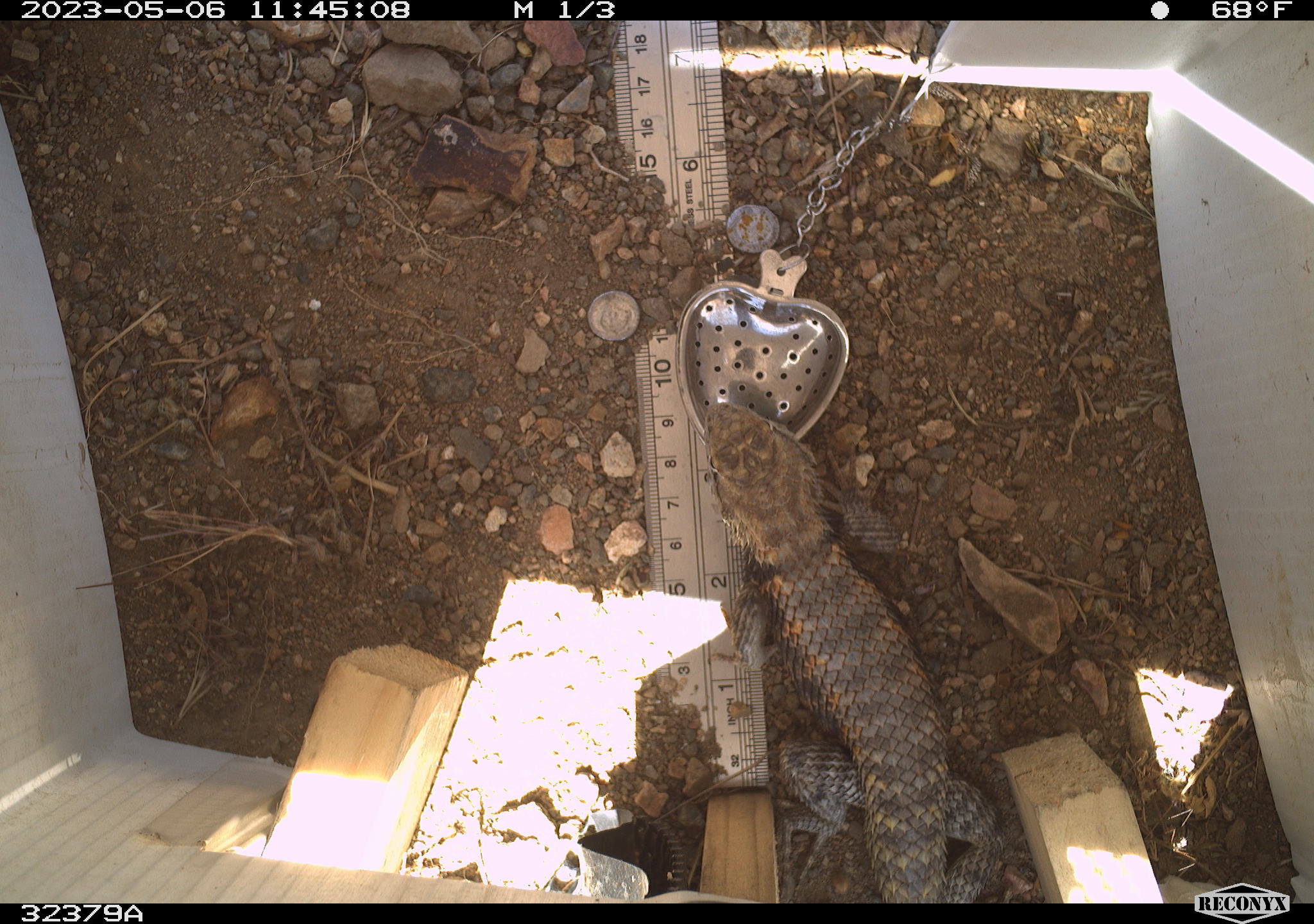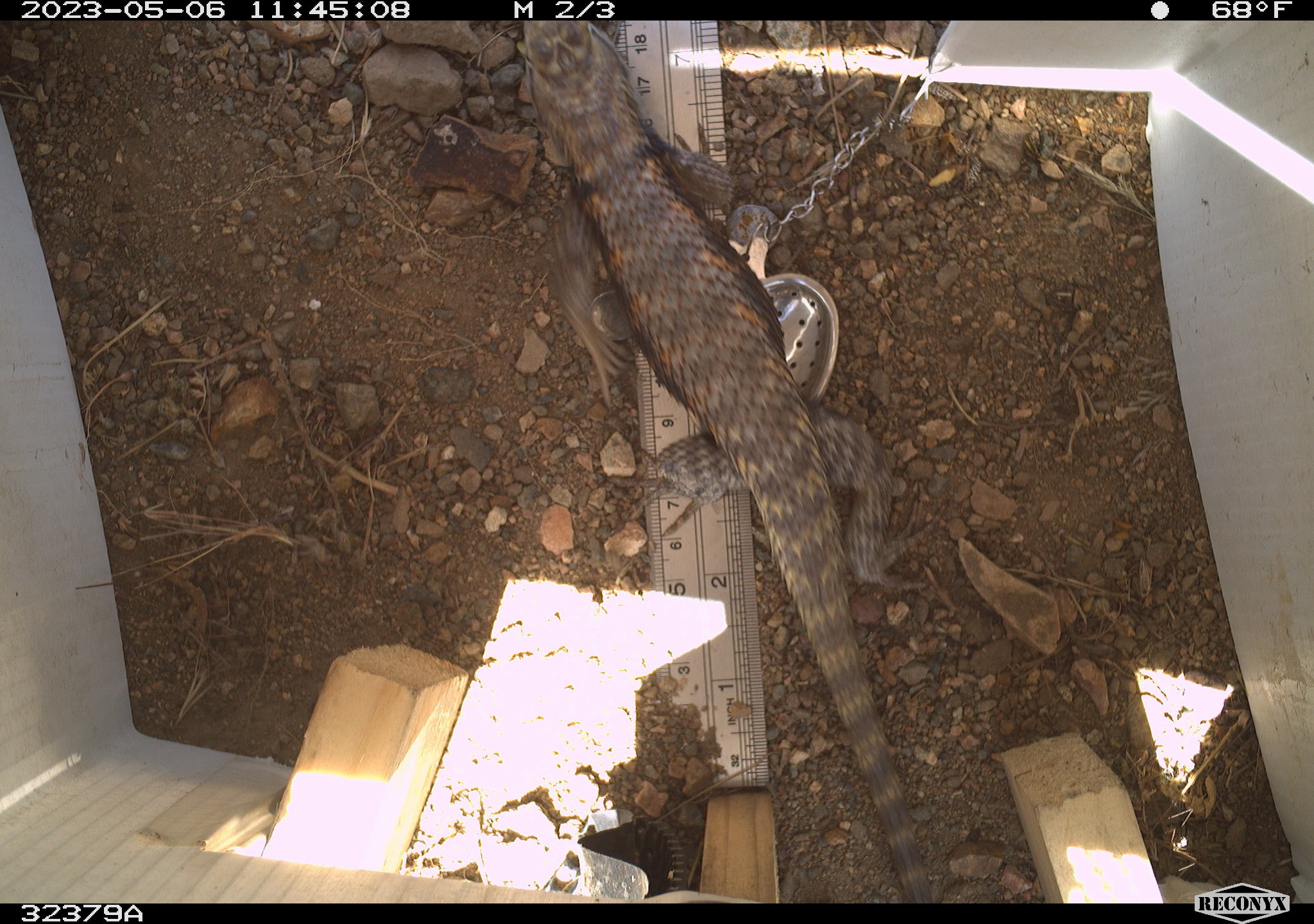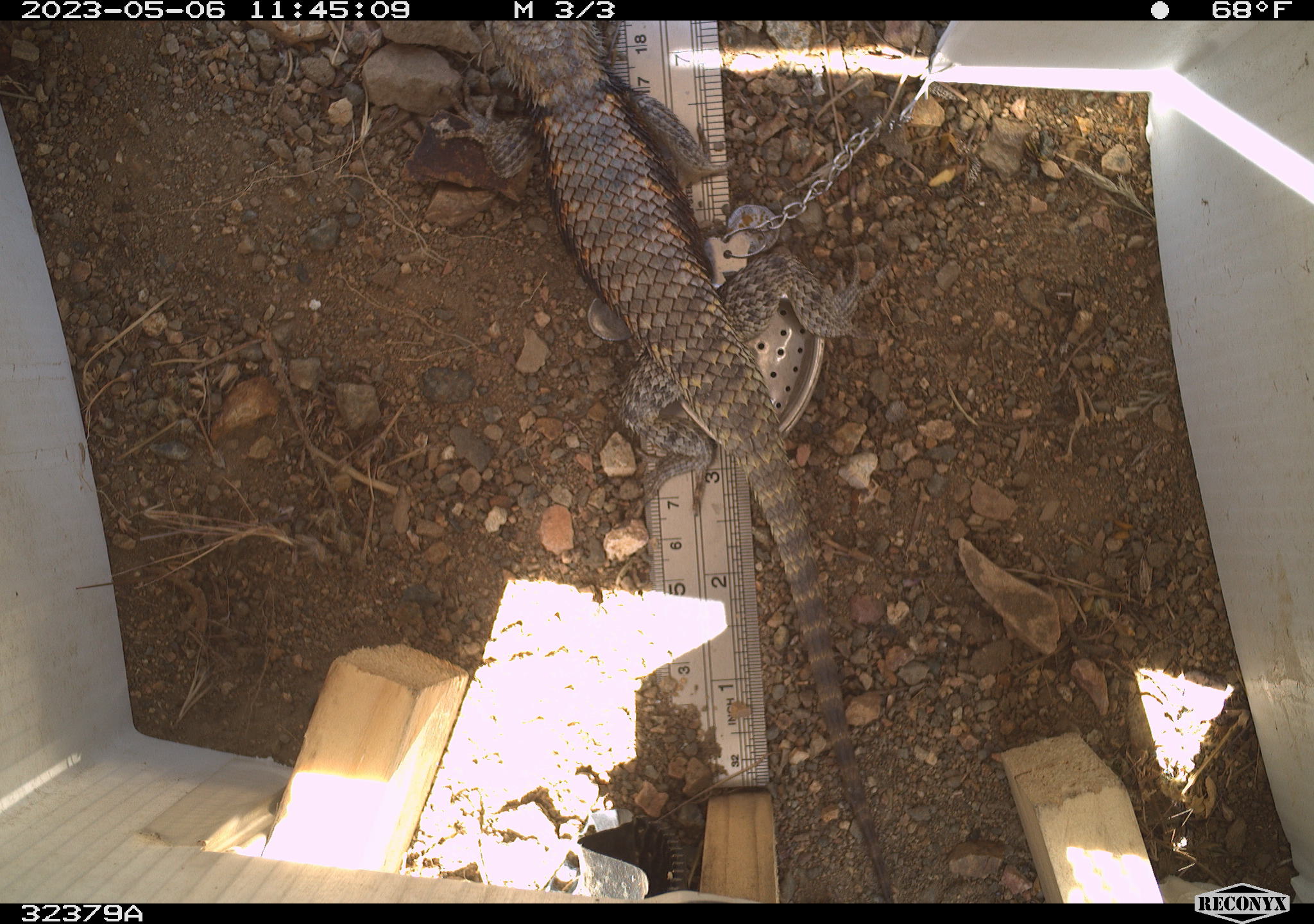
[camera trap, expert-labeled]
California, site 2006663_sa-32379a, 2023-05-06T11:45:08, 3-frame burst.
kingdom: Animalia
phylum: Chordata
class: Reptilia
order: Squamata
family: Phrynosomatidae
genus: Sceloporus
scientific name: Sceloporus uniformis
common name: yellow-backed spiny lizard